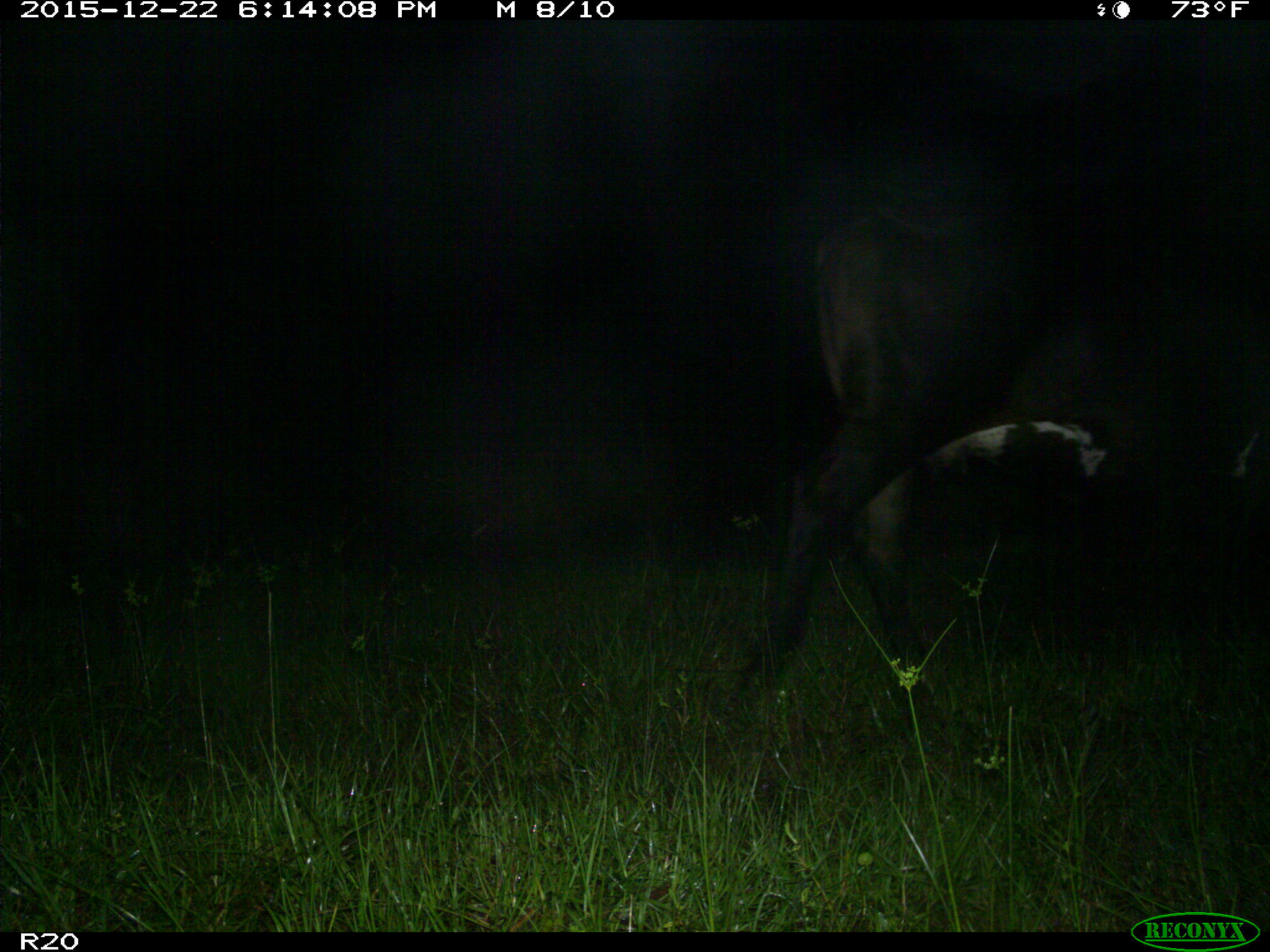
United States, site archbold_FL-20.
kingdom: Animalia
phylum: Chordata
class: Mammalia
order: Artiodactyla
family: Bovidae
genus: Bos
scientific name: Bos taurus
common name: domestic cow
Bos taurus (domestic cow).